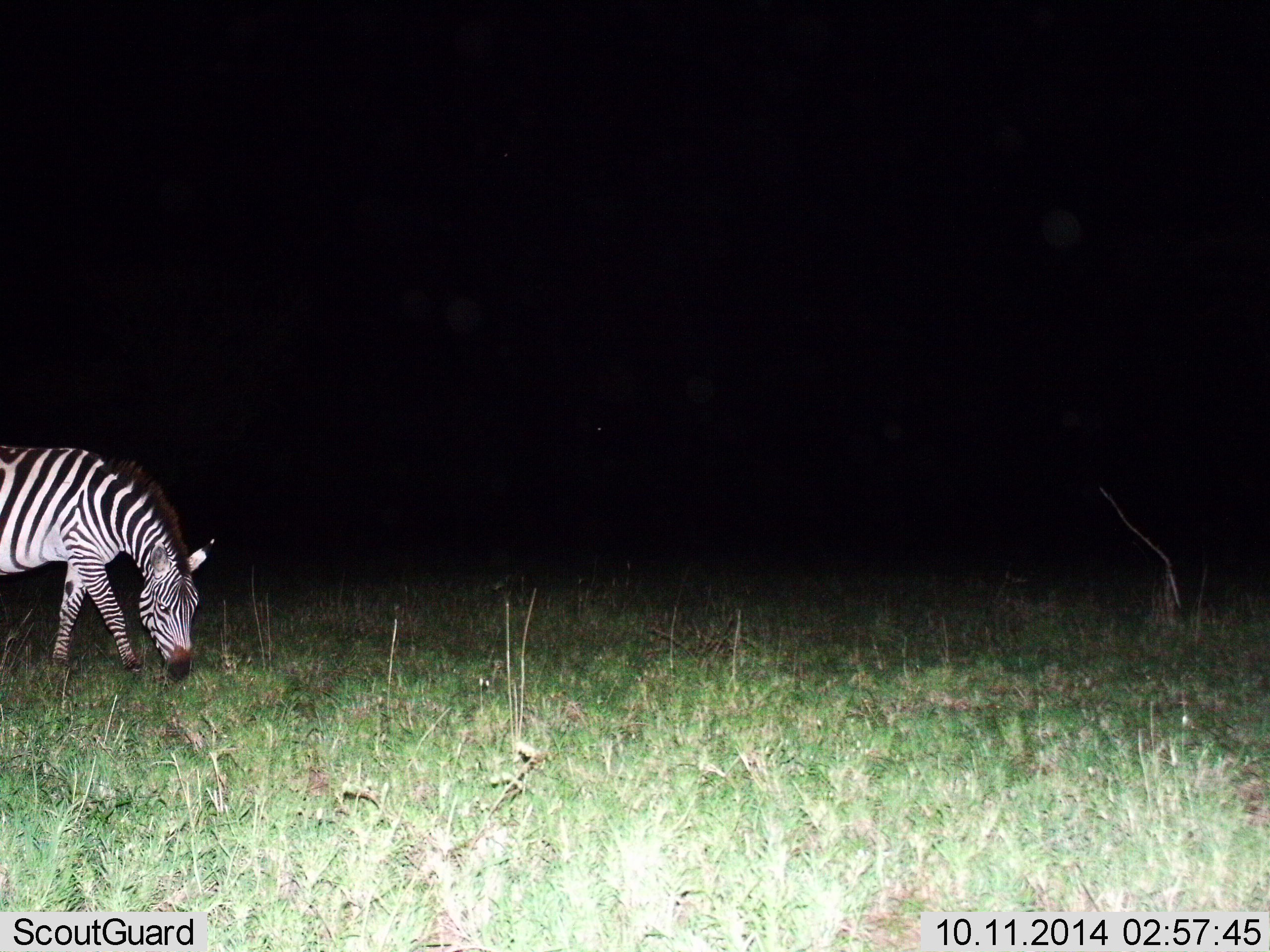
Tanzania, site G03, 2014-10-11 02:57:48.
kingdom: Animalia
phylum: Chordata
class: Mammalia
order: Perissodactyla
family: Equidae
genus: Equus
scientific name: Equus quagga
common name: plains zebra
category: zebra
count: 1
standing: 20%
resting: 0%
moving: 10%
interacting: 0%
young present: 0%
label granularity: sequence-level